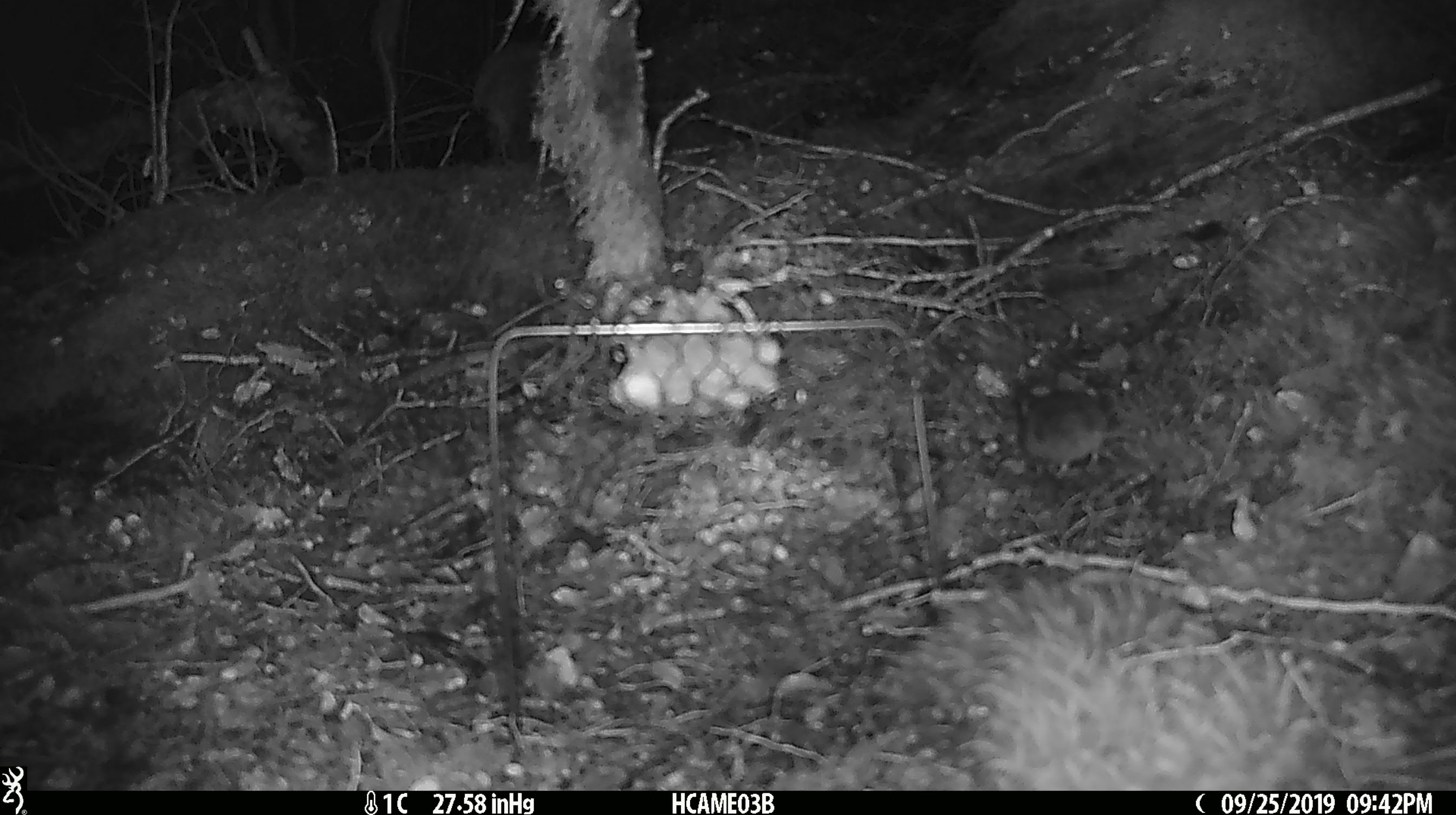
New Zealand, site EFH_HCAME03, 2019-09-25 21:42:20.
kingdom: Animalia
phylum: Chordata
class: Mammalia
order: Rodentia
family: Muridae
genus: Mus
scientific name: Mus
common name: mouse